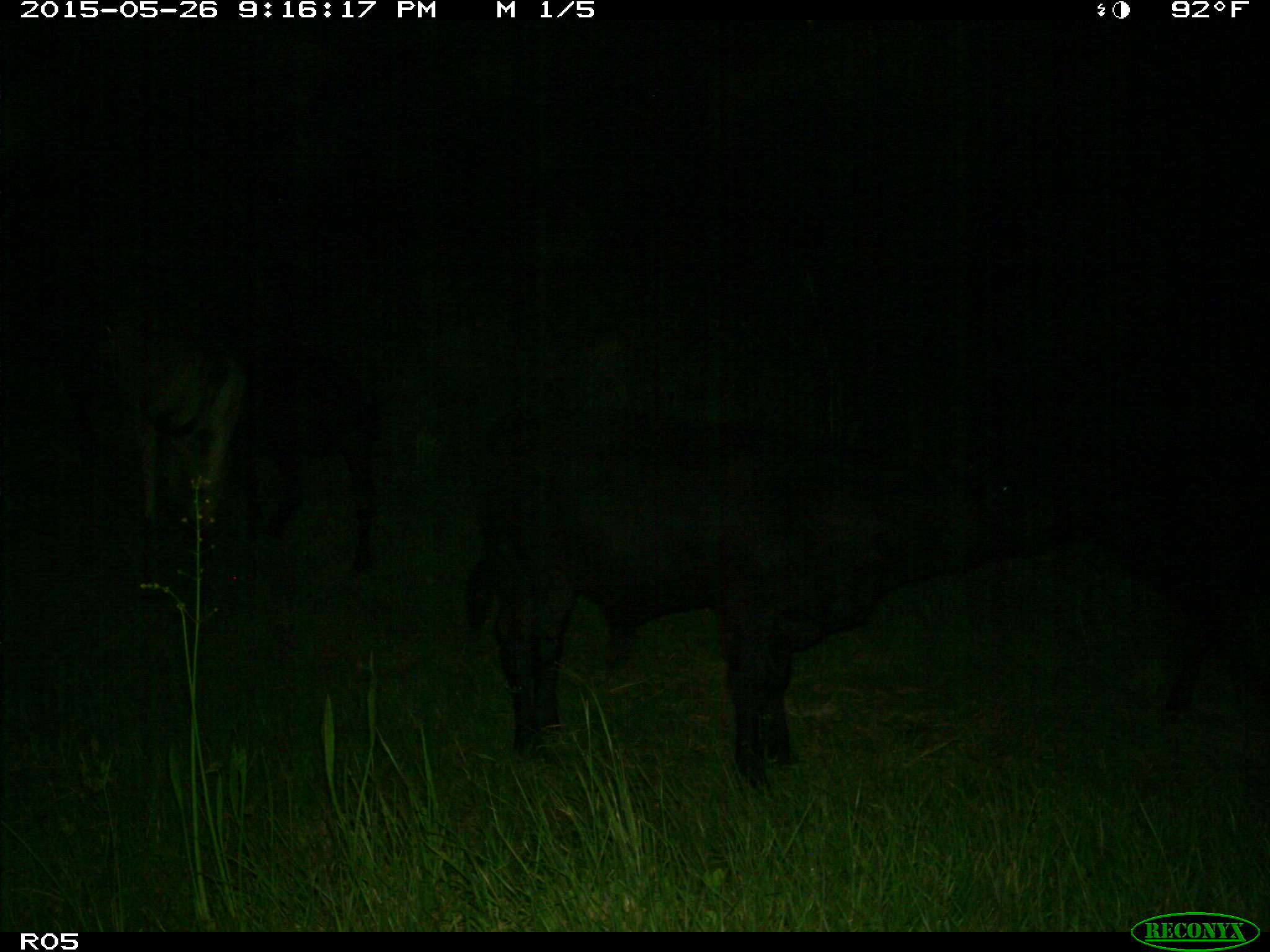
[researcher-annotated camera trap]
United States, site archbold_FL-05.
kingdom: Animalia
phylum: Chordata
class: Mammalia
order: Artiodactyla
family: Bovidae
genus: Bos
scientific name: Bos taurus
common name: domestic cow